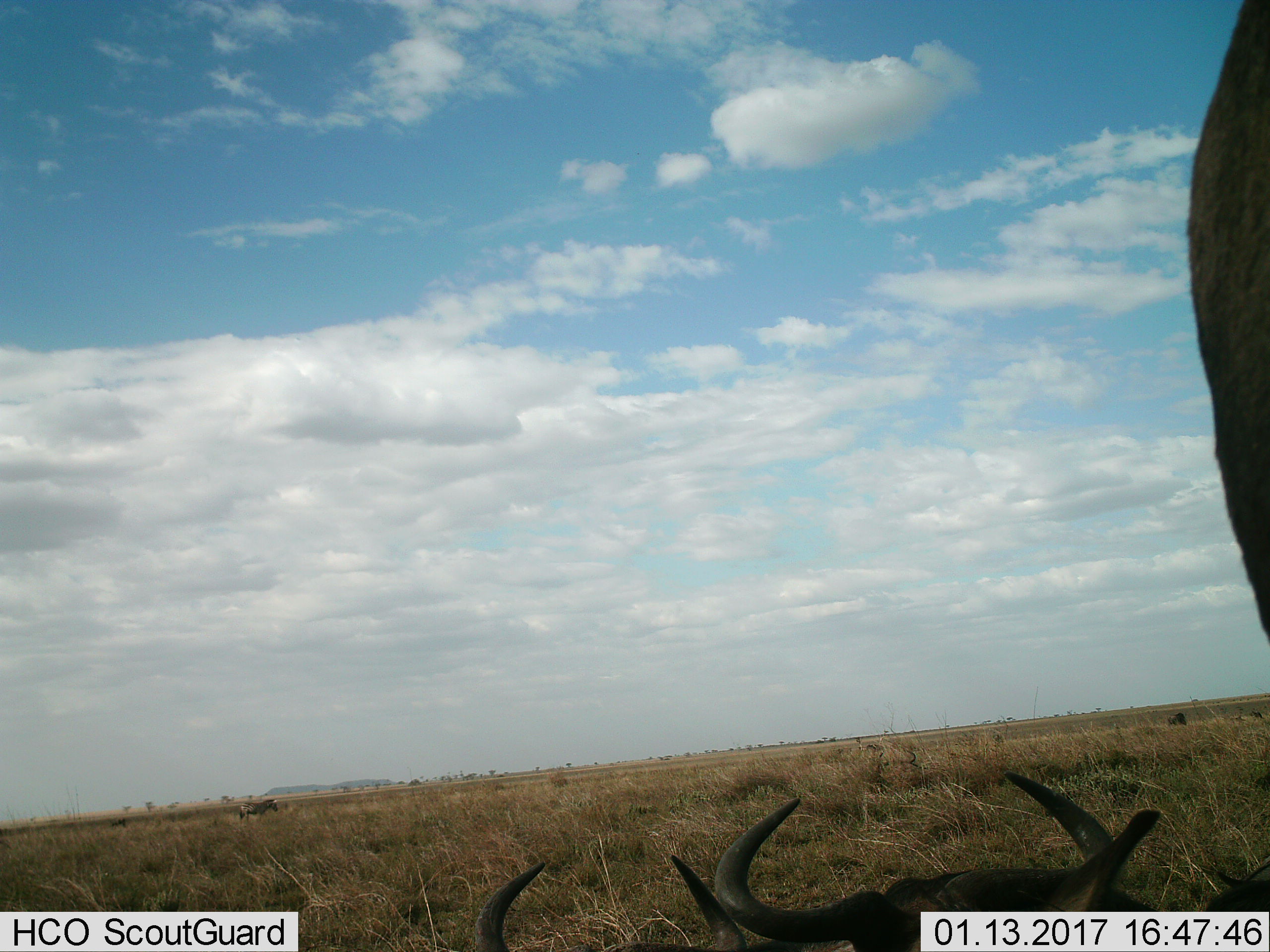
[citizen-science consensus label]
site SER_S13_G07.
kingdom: Animalia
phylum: Chordata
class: Mammalia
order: Artiodactyla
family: Bovidae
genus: Connochaetes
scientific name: Connochaetes taurinus taurinus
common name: blue wildebeest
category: wildebeestblue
Wildebeestblue (blue wildebeest) (Connochaetes taurinus taurinus), count 3. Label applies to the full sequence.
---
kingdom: Animalia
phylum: Chordata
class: Mammalia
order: Perissodactyla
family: Equidae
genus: Equus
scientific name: Equus quagga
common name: plains zebra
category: zebraplains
Zebraplains (plains zebra) (Equus quagga), count 1. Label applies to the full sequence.